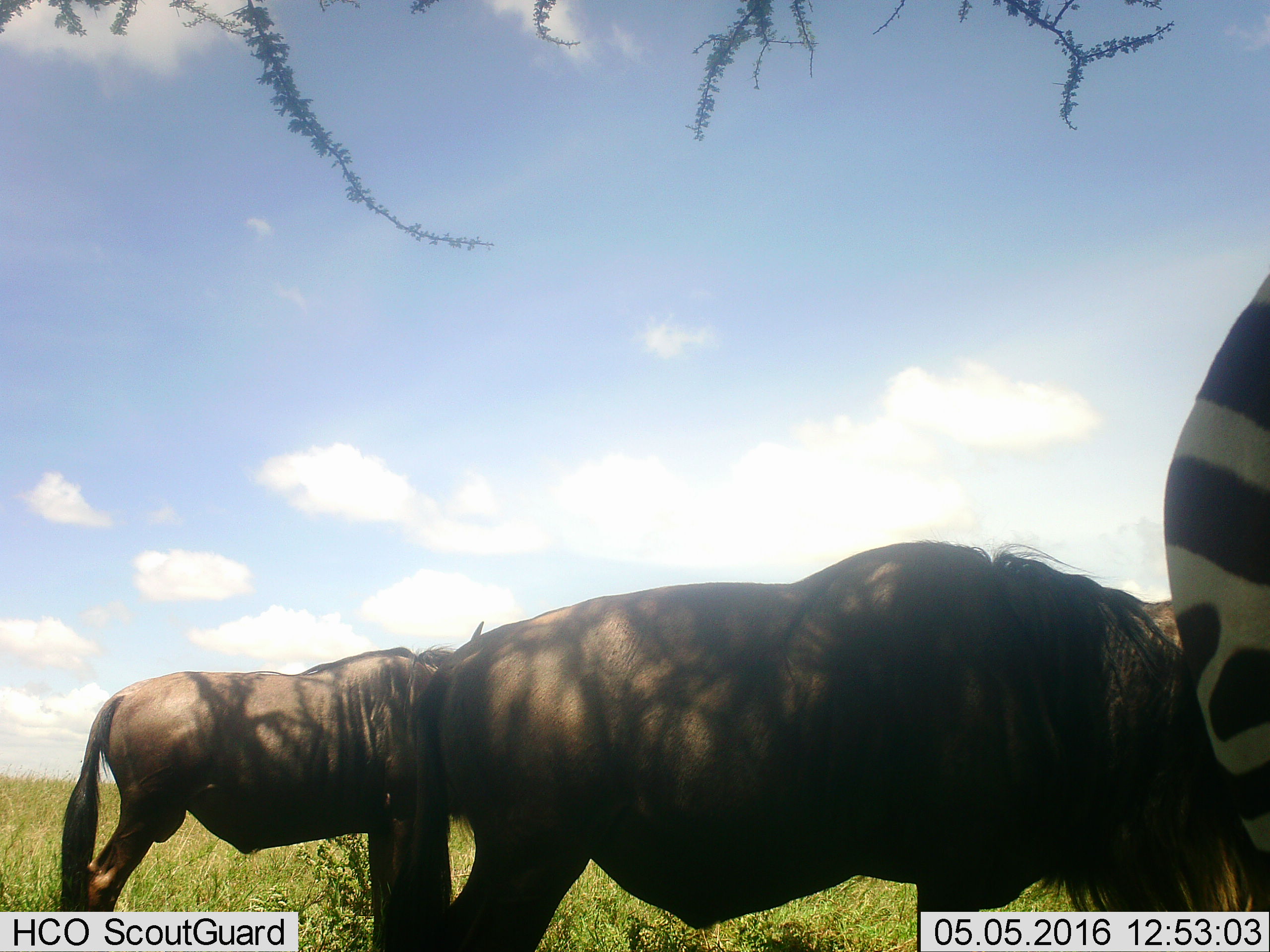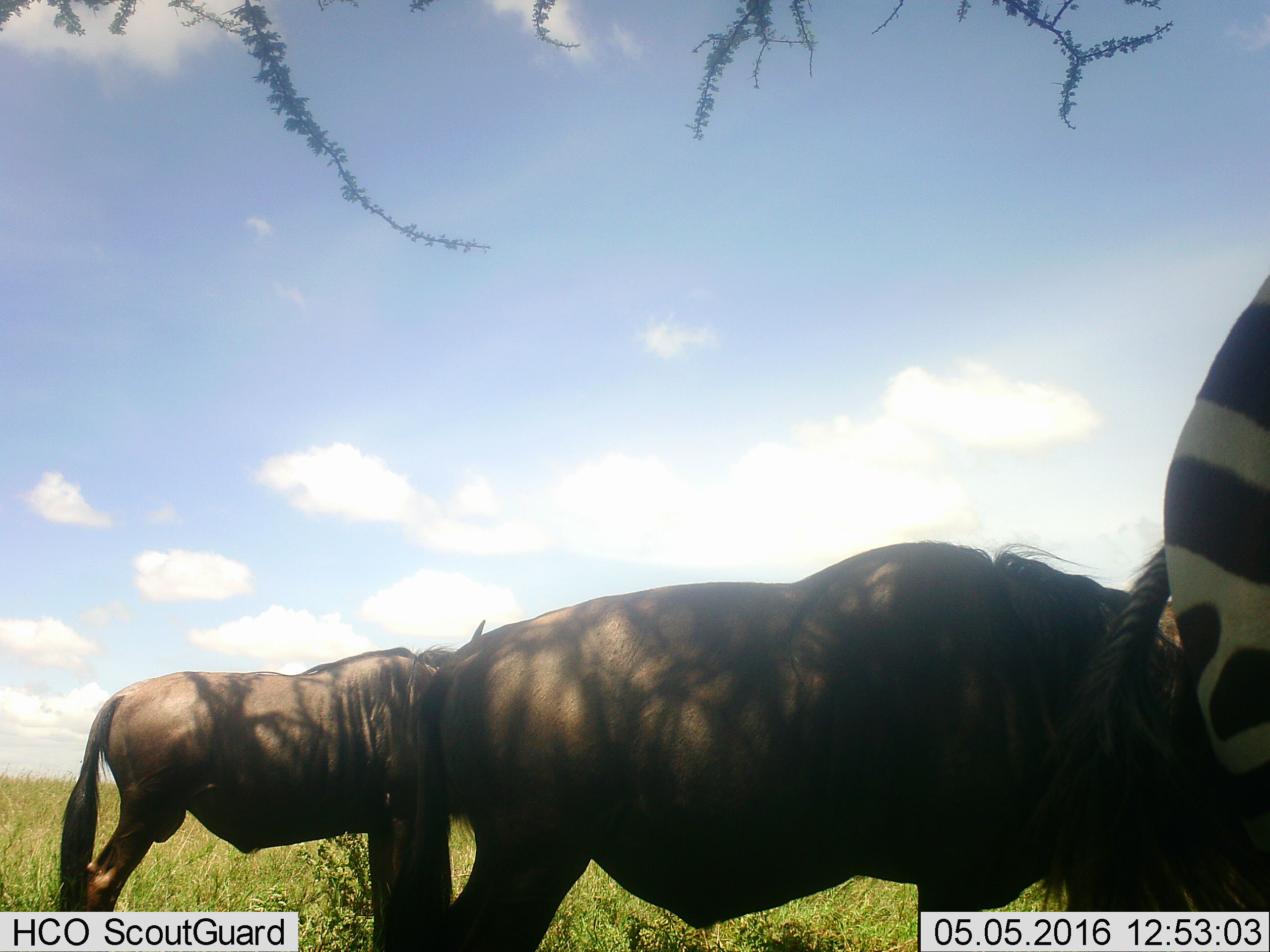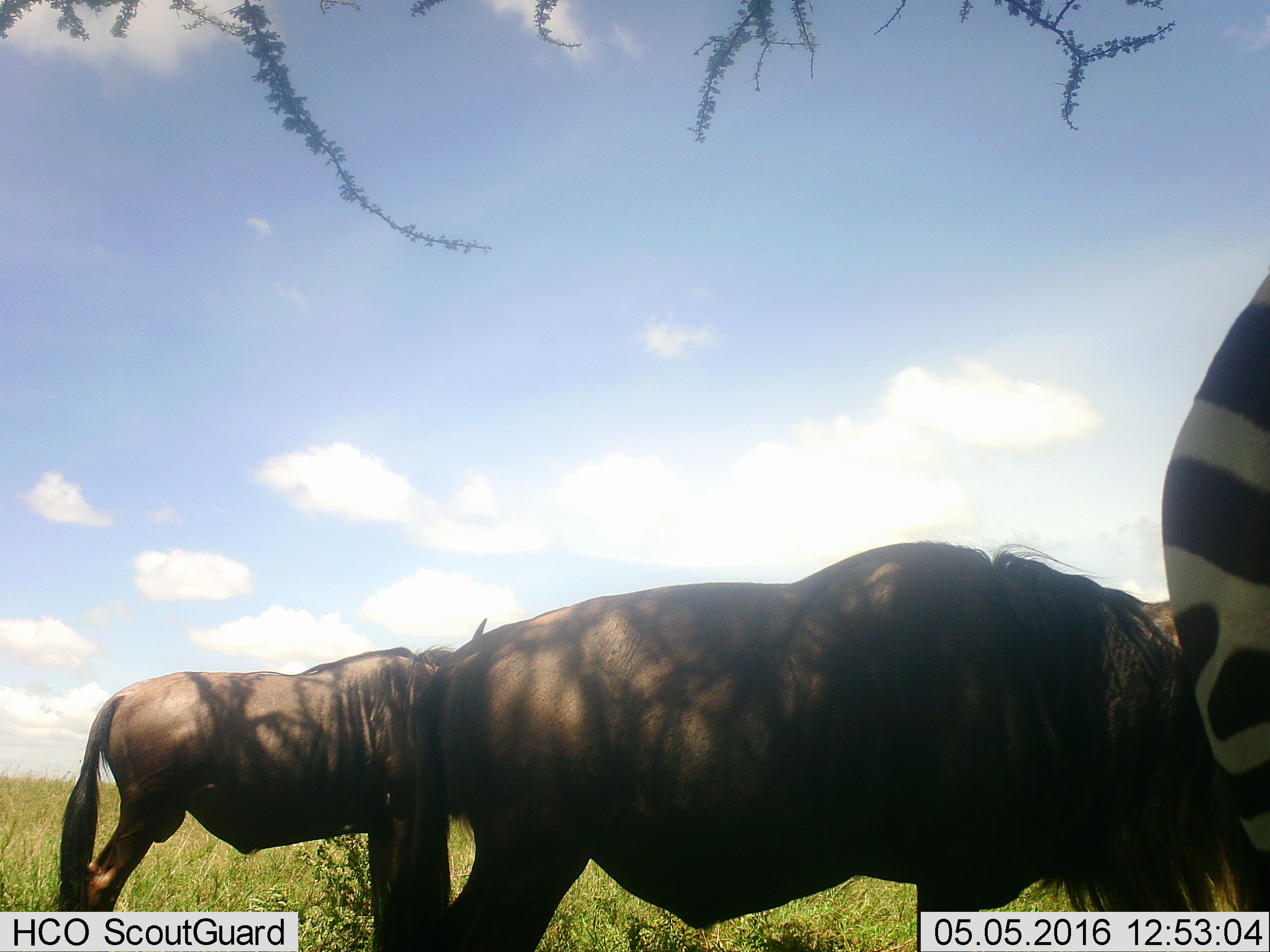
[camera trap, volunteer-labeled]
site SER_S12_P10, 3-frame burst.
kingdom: Animalia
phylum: Chordata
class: Mammalia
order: Artiodactyla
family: Bovidae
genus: Connochaetes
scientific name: Connochaetes taurinus taurinus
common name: blue wildebeest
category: wildebeestblue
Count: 2.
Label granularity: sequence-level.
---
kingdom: Animalia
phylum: Chordata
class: Mammalia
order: Perissodactyla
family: Equidae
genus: Equus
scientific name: Equus quagga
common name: plains zebra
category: zebraplains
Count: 1.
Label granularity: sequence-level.